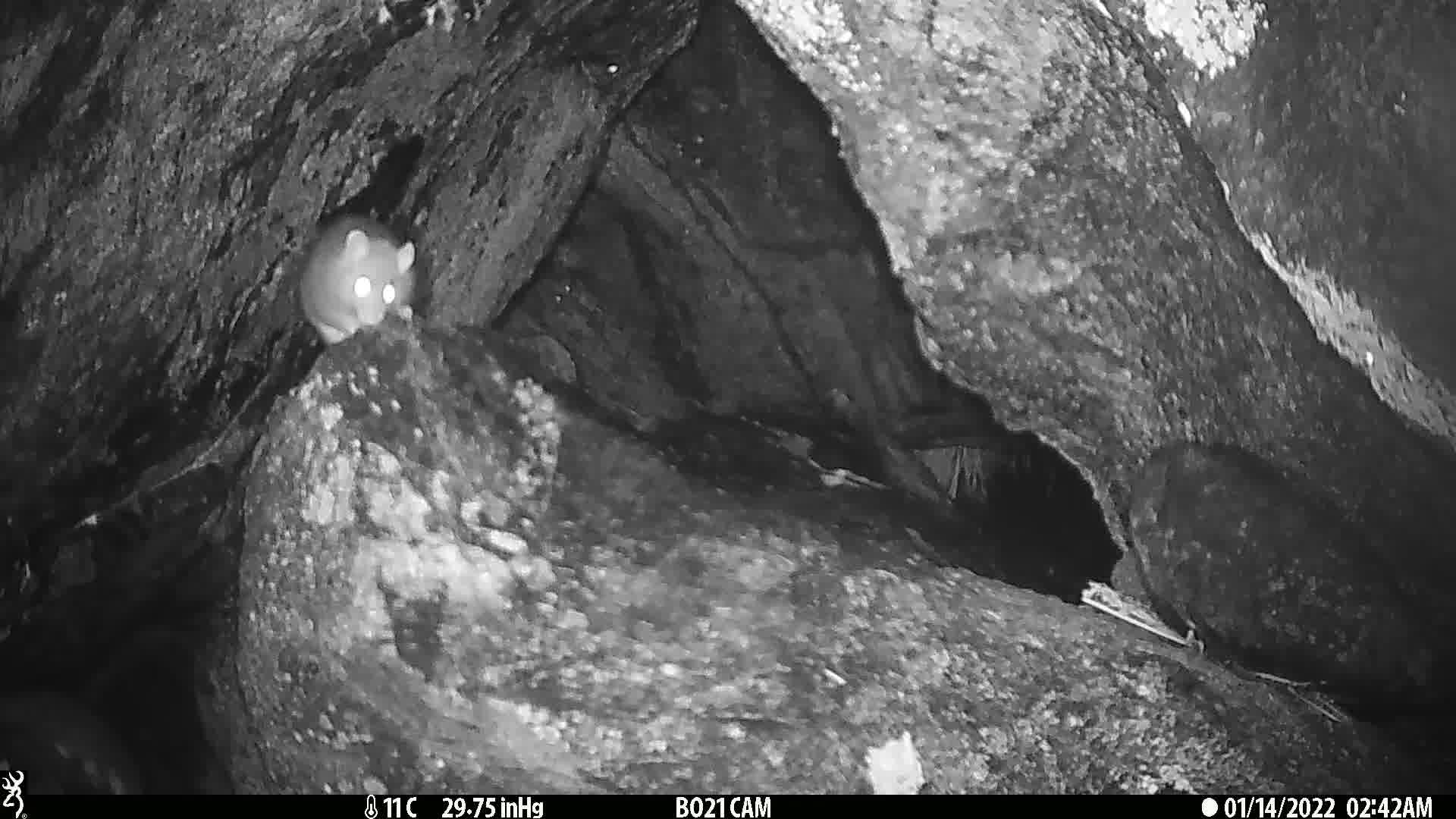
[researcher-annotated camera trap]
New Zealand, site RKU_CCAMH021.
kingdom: Animalia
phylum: Chordata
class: Mammalia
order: Rodentia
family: Muridae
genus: Rattus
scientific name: Rattus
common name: rat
Rat (Rattus).